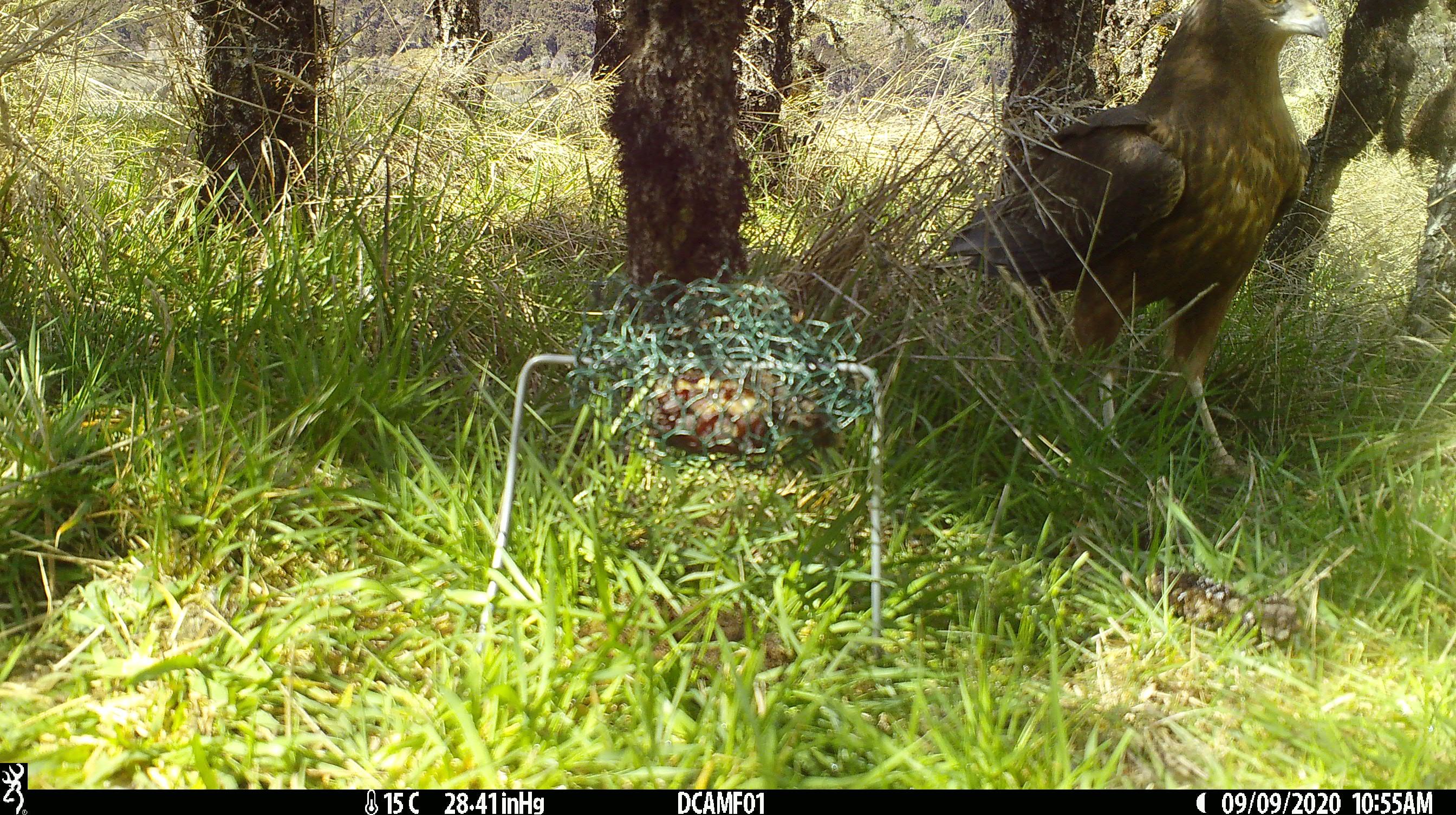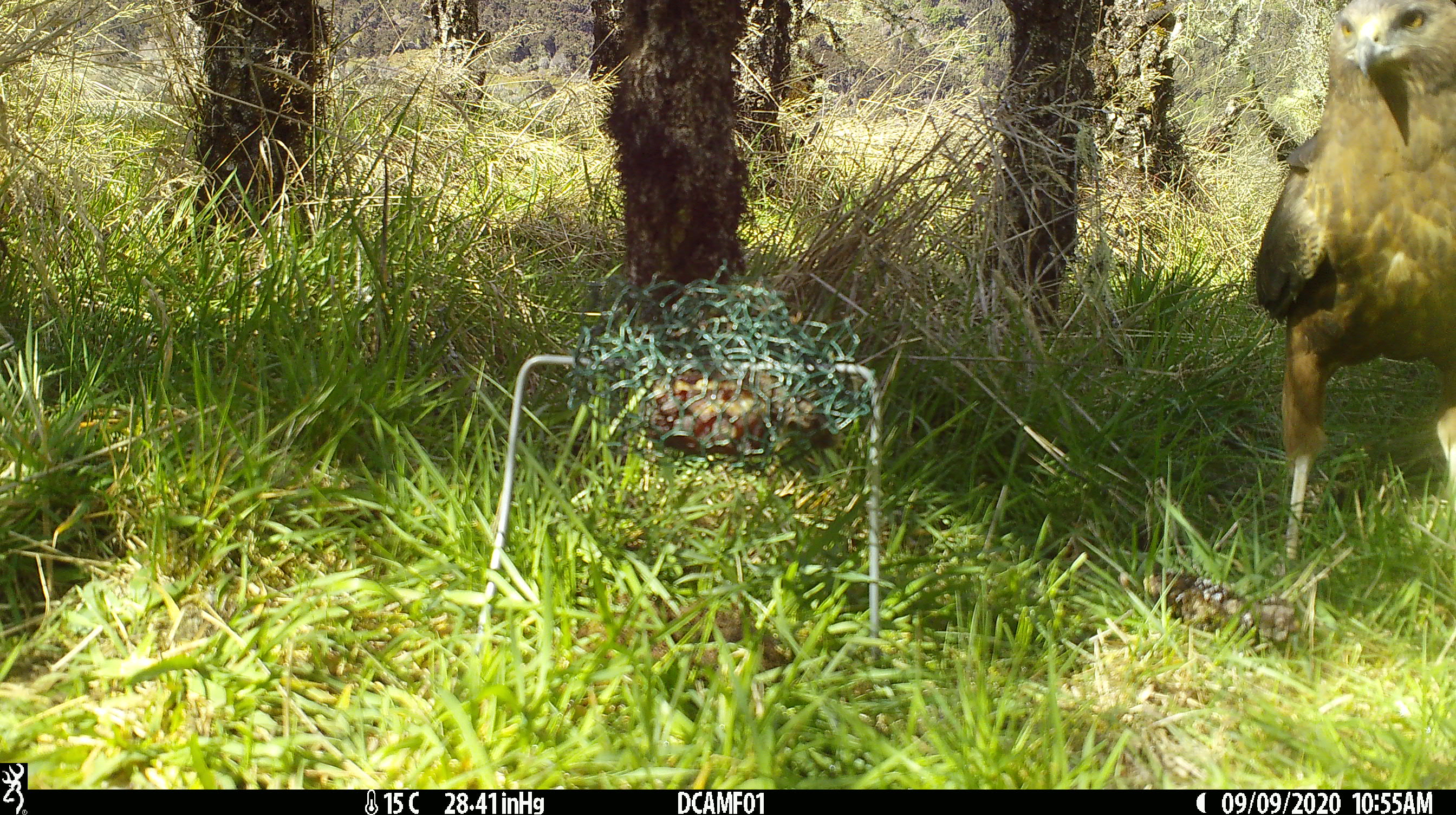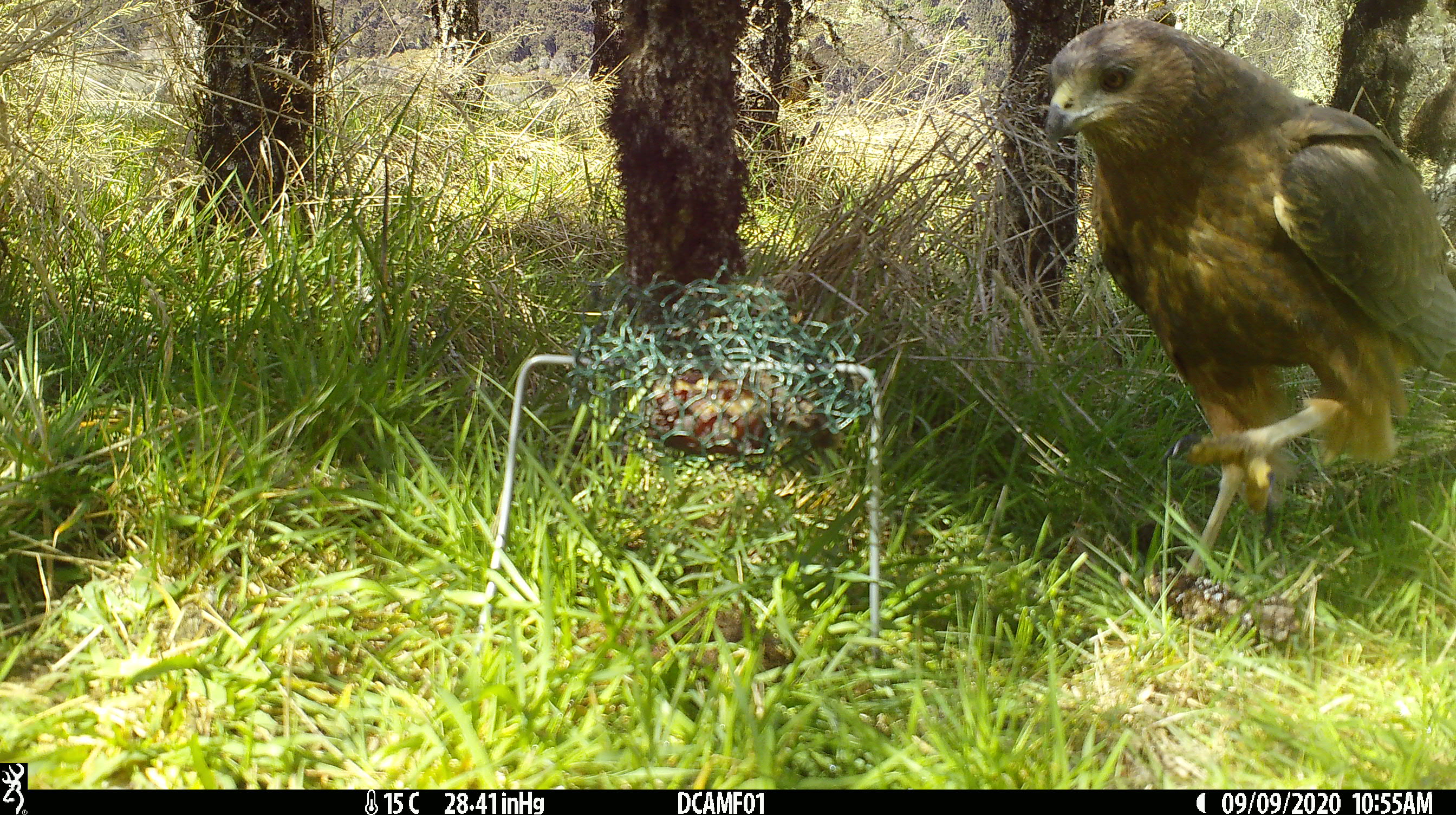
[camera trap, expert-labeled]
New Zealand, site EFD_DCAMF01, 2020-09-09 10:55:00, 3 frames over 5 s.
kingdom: Animalia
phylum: Chordata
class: Aves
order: Accipitriformes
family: Accipitridae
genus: Circus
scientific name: Circus approximans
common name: swamp harrier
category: harrier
Harrier (swamp harrier) (Circus approximans).